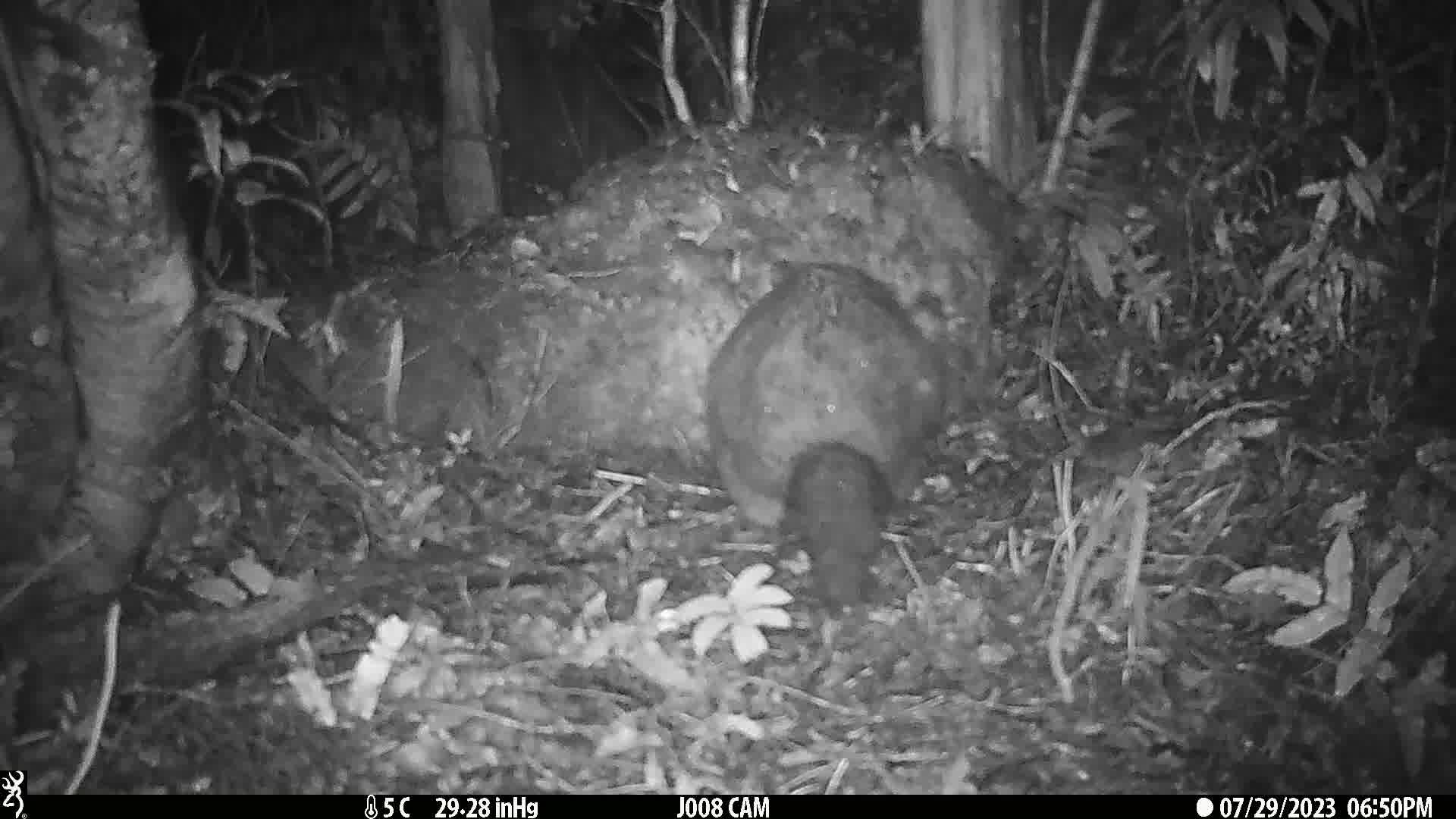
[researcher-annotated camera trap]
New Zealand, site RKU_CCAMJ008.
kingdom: Animalia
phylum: Chordata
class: Mammalia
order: Diprotodontia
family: Phalangeridae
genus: Trichosurus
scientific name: Trichosurus vulpecula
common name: common brushtail possum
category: possum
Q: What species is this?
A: Possum (common brushtail possum) (Trichosurus vulpecula).